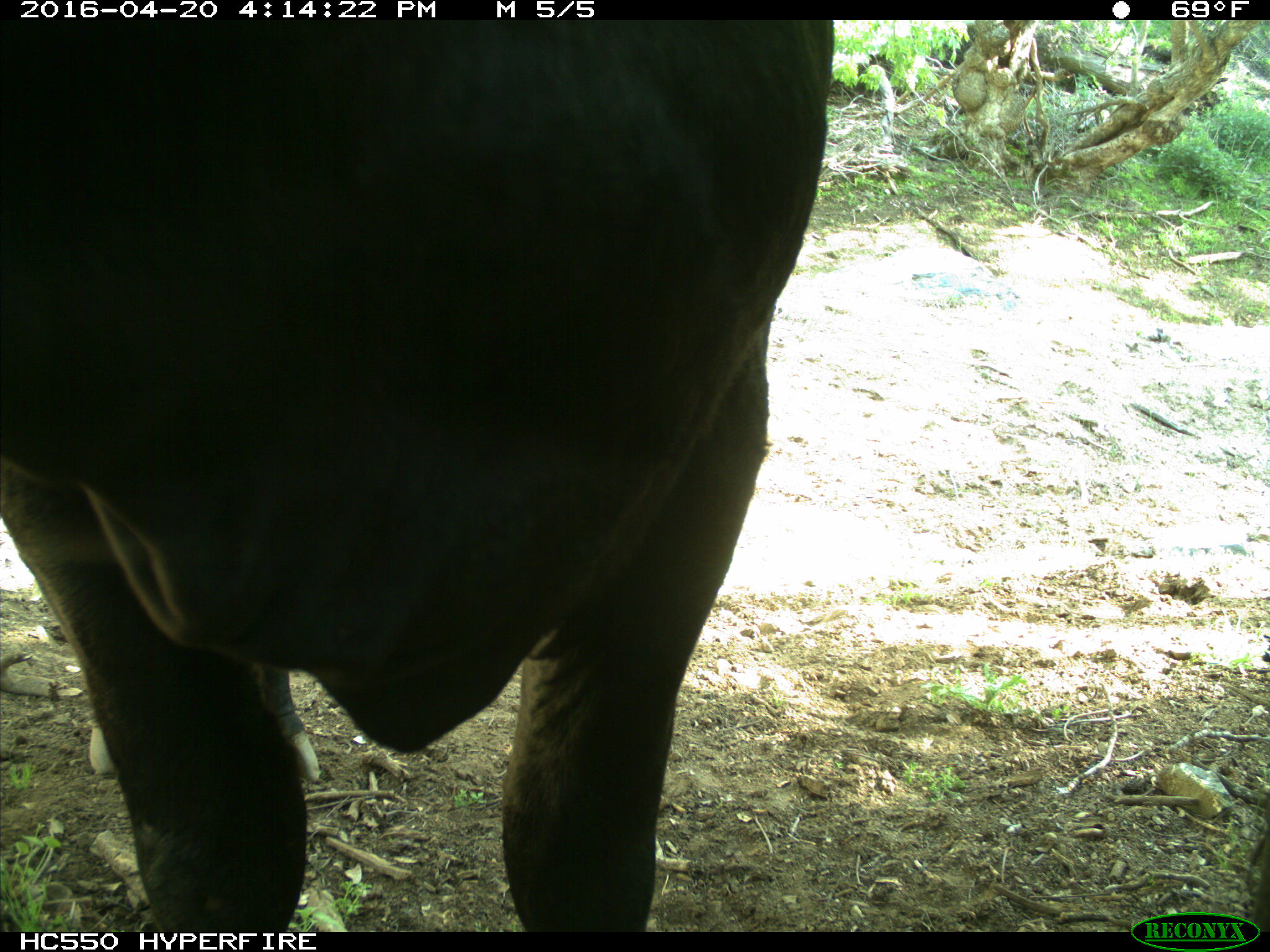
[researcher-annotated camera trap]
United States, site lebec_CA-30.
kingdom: Animalia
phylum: Chordata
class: Mammalia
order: Artiodactyla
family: Bovidae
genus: Bos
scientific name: Bos taurus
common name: domestic cow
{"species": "Bos taurus (domestic cow)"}